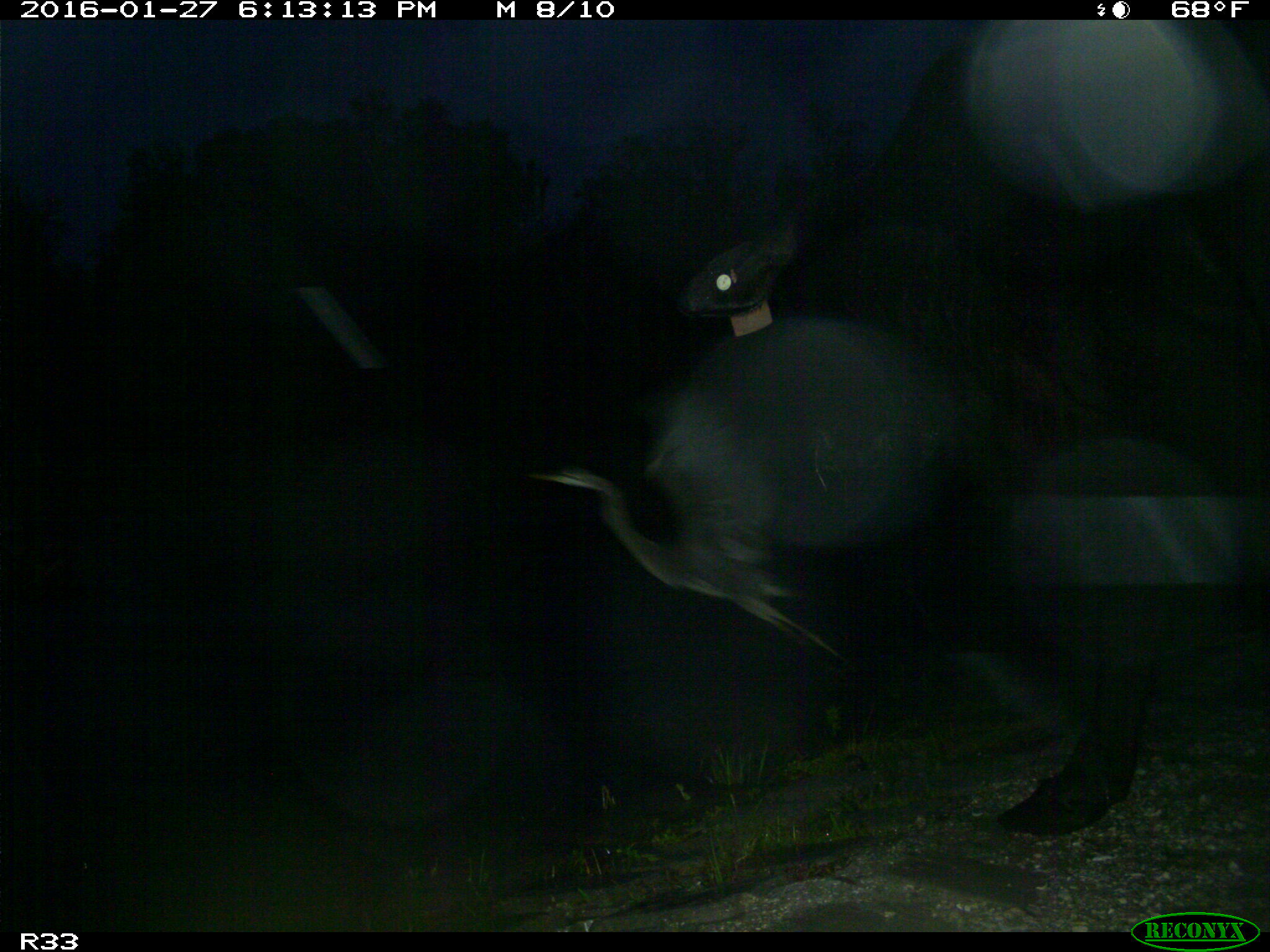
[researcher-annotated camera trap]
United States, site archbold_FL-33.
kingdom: Animalia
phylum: Chordata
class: Mammalia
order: Artiodactyla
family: Bovidae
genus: Bos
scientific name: Bos taurus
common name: domestic cow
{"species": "Bos taurus (domestic cow)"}